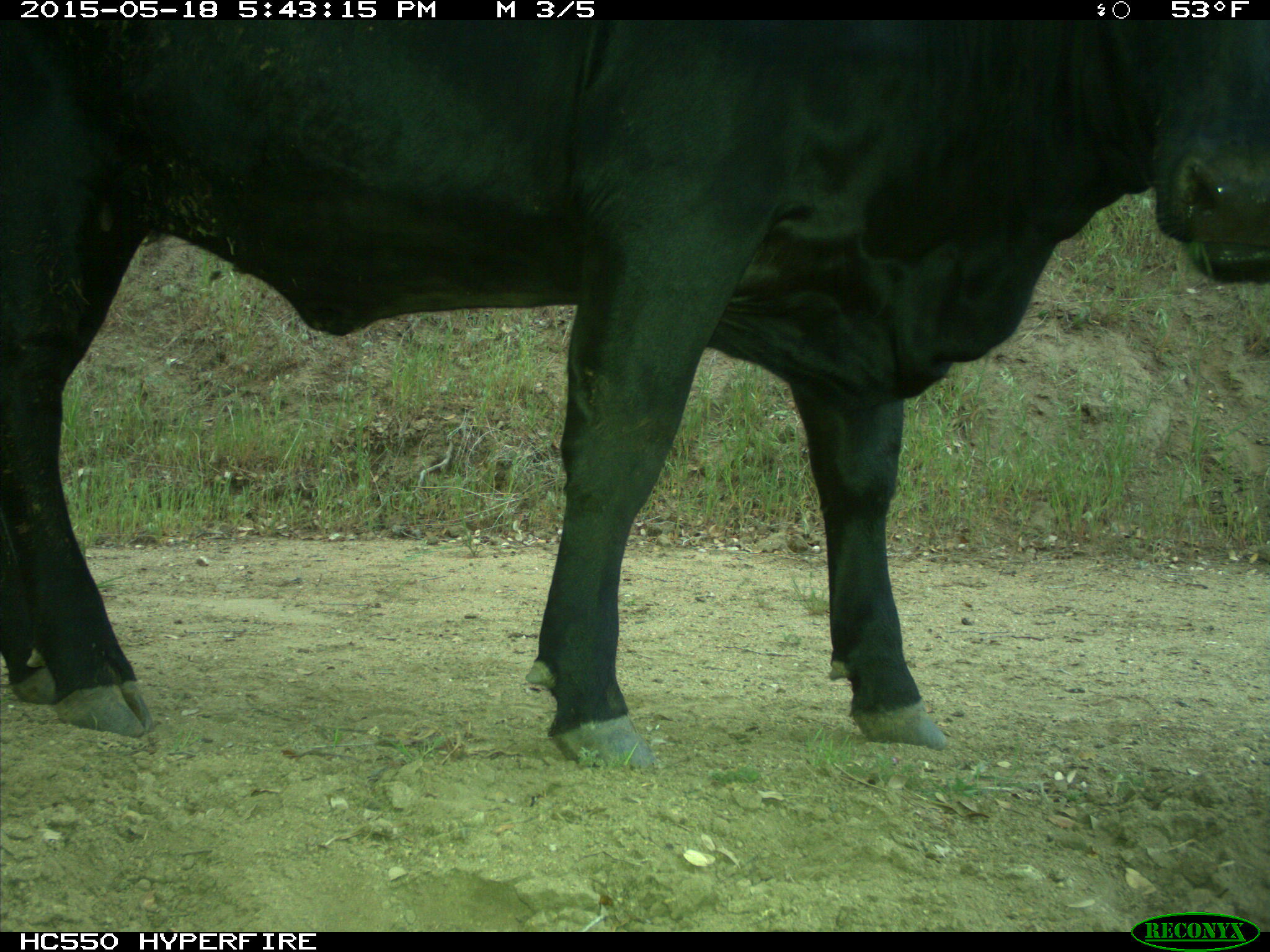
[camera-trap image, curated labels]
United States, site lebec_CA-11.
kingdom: Animalia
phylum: Chordata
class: Mammalia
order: Artiodactyla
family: Bovidae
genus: Bos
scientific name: Bos taurus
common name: domestic cow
Bos taurus (domestic cow).